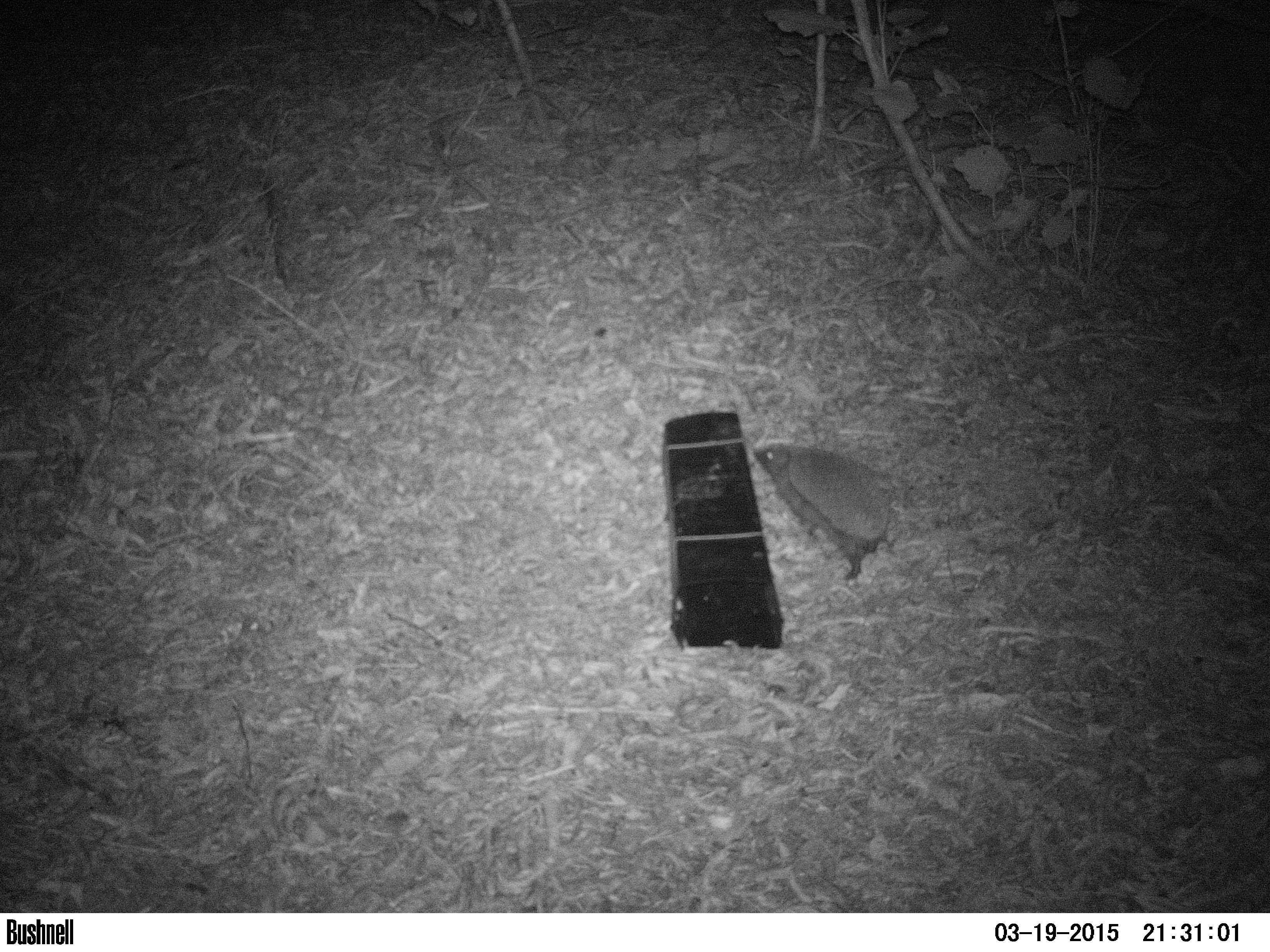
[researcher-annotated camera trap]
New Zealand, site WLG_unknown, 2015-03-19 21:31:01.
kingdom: Animalia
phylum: Chordata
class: Mammalia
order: Eulipotyphla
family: Erinaceidae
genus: Erinaceus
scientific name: Erinaceus europaeus europaeus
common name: european hedgehog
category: hedgehog